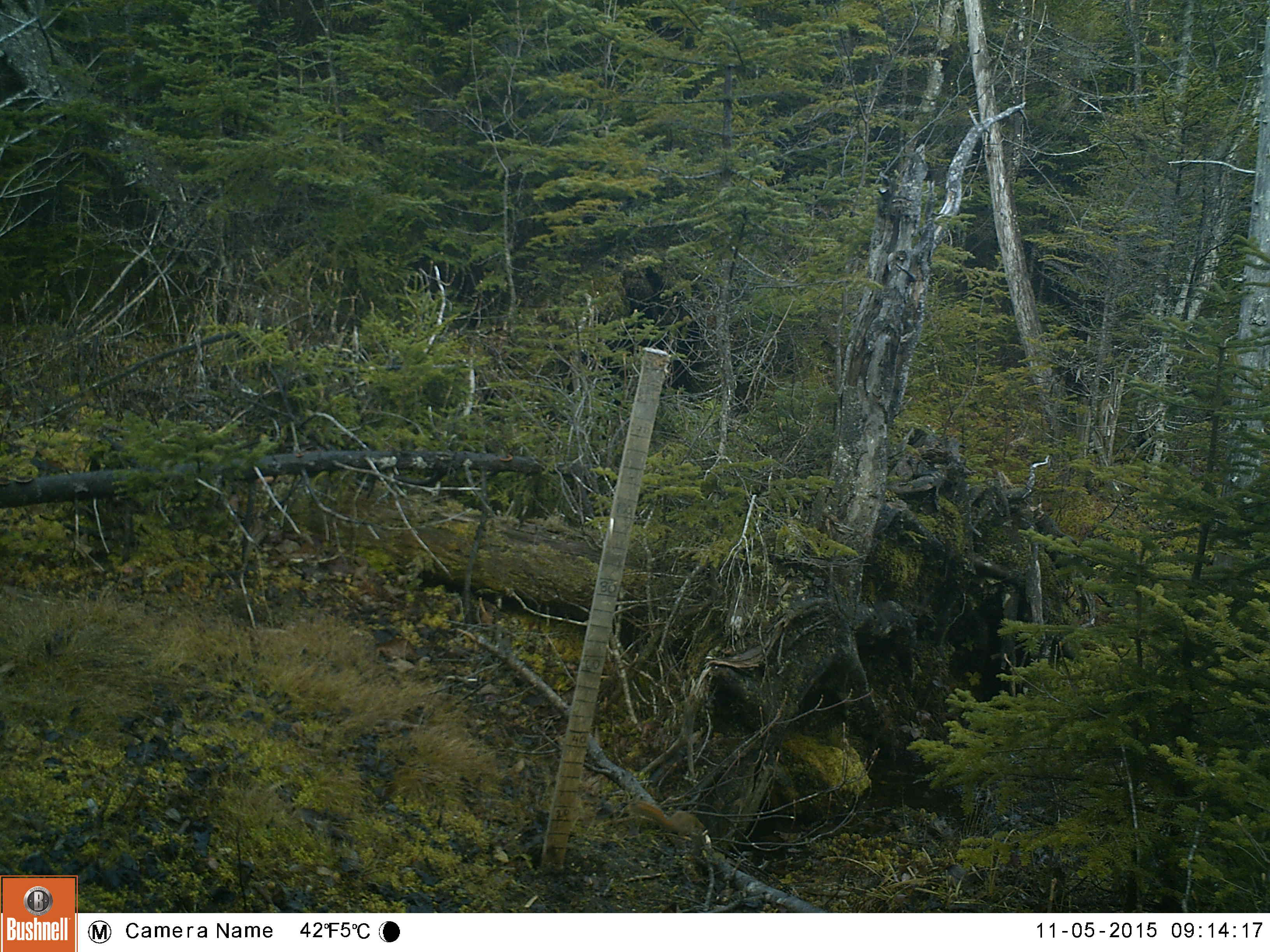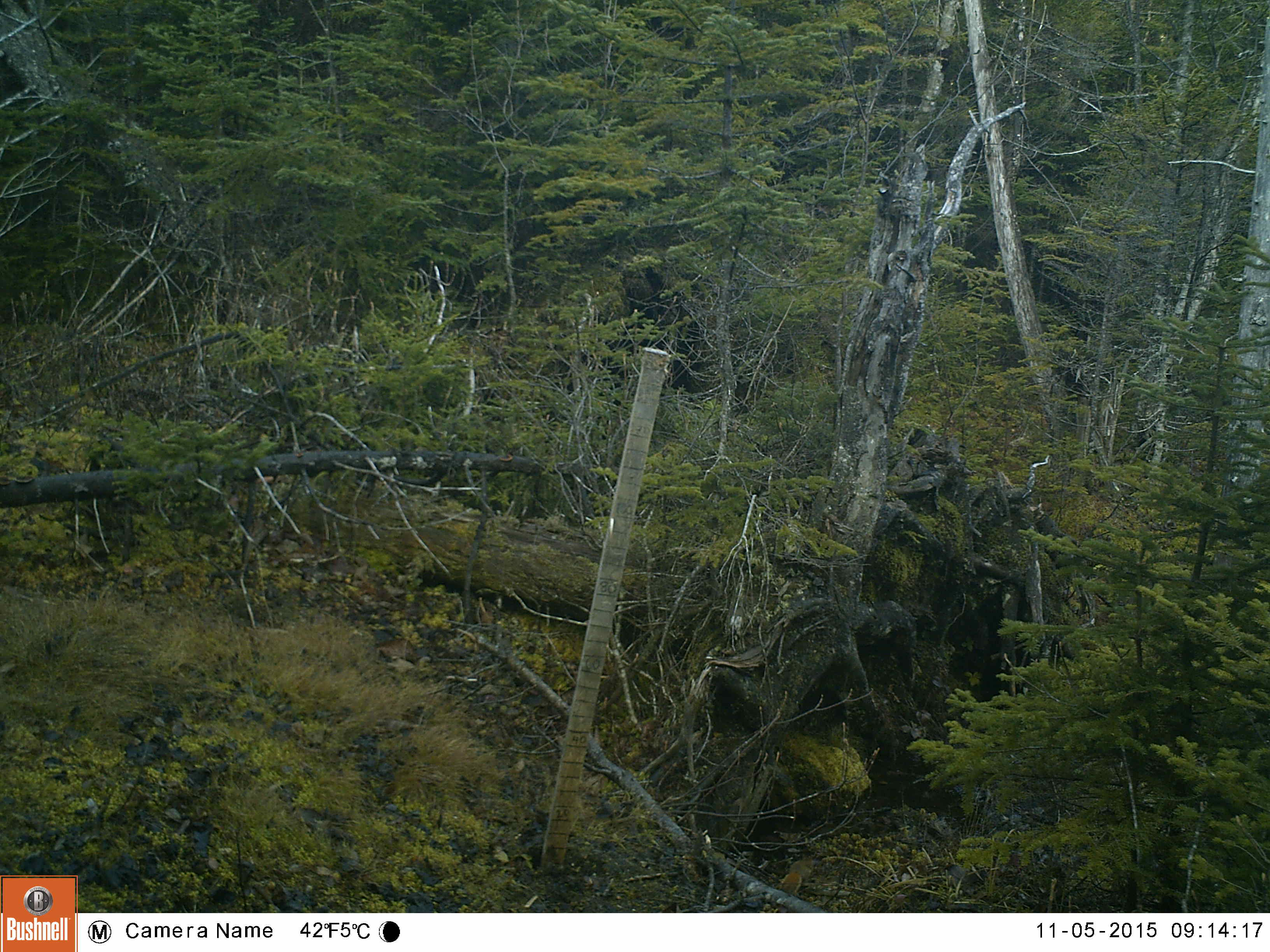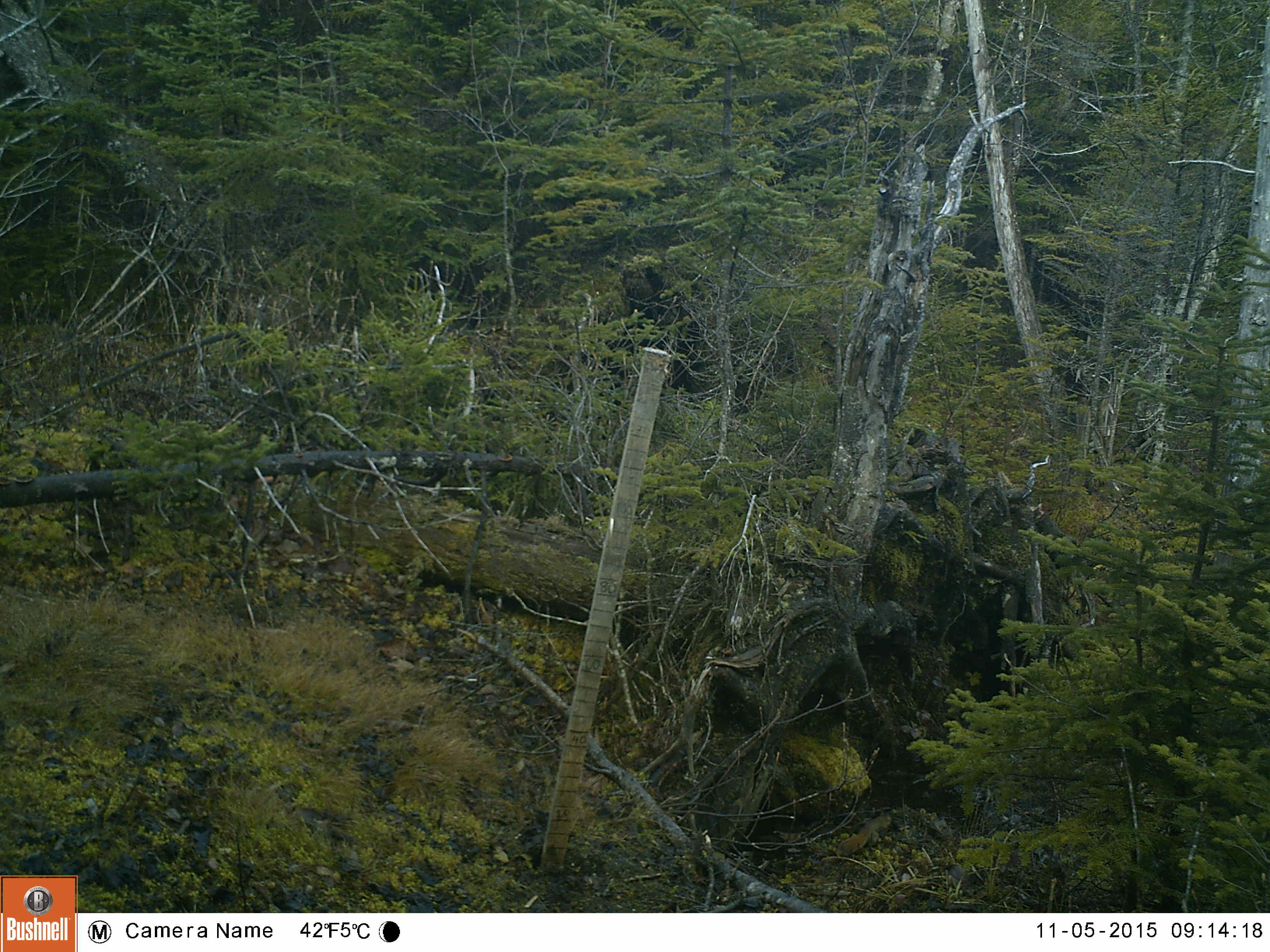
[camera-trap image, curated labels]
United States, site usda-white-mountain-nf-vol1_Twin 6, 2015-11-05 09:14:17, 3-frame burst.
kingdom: Animalia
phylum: Chordata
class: Mammalia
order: Rodentia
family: Sciuridae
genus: Tamiasciurus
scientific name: Tamiasciurus hudsonicus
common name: red squirrel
Red squirrel (Tamiasciurus hudsonicus).